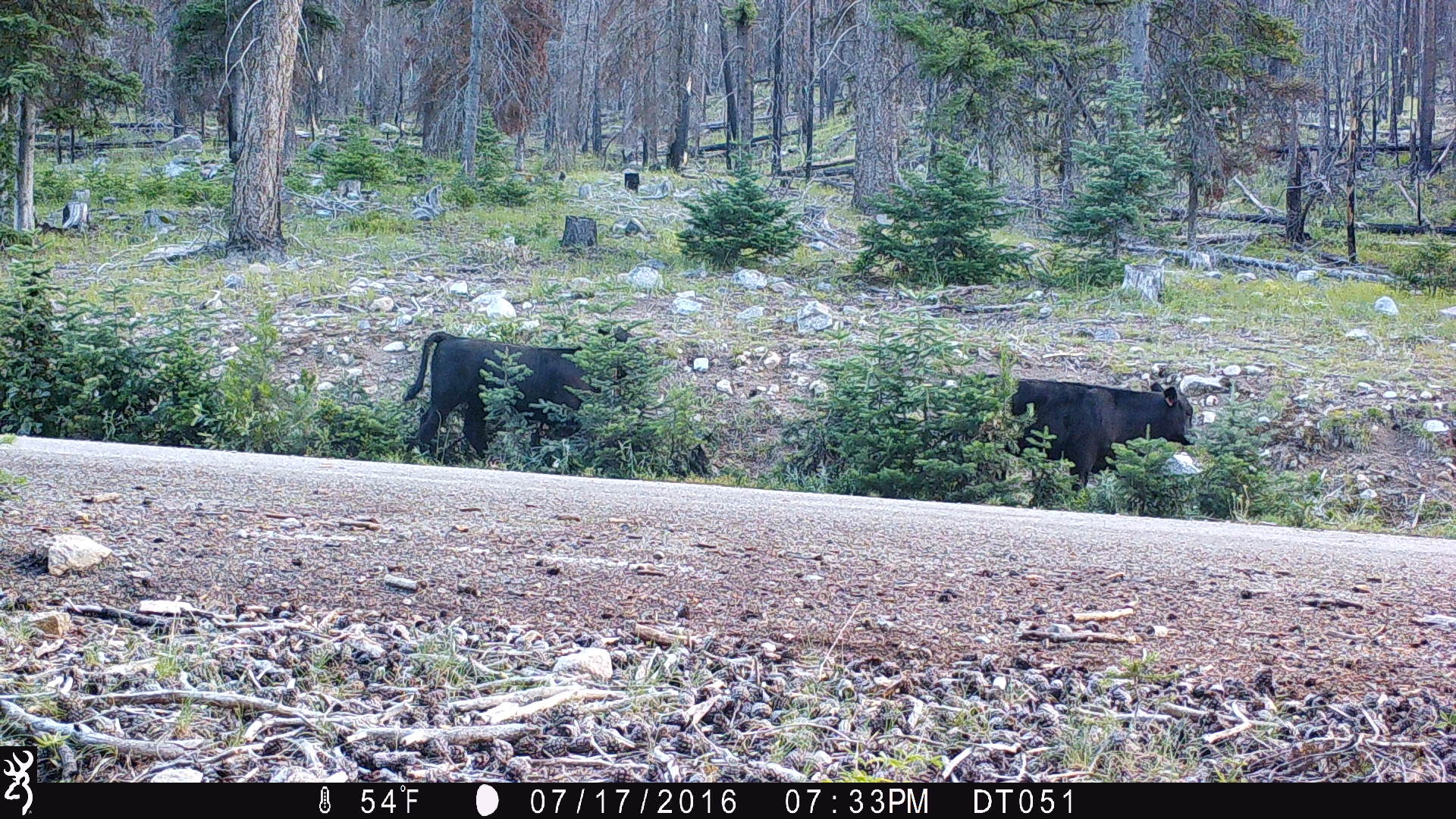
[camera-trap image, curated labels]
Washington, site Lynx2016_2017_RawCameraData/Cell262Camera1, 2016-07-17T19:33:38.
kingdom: Animalia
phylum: Chordata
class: Mammalia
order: Artiodactyla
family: Bovidae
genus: Bos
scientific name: Bos taurus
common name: domestic cattle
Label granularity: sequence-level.